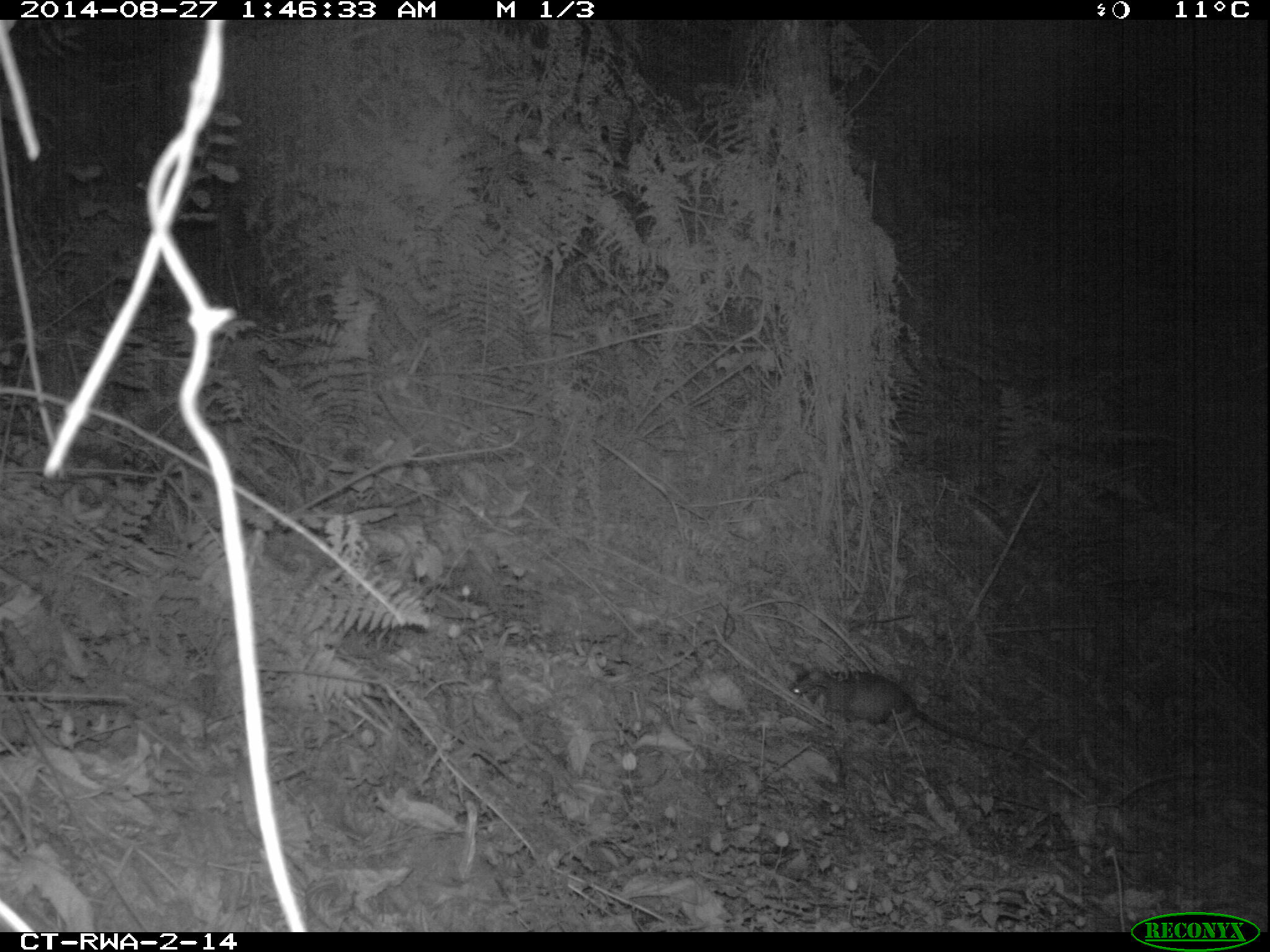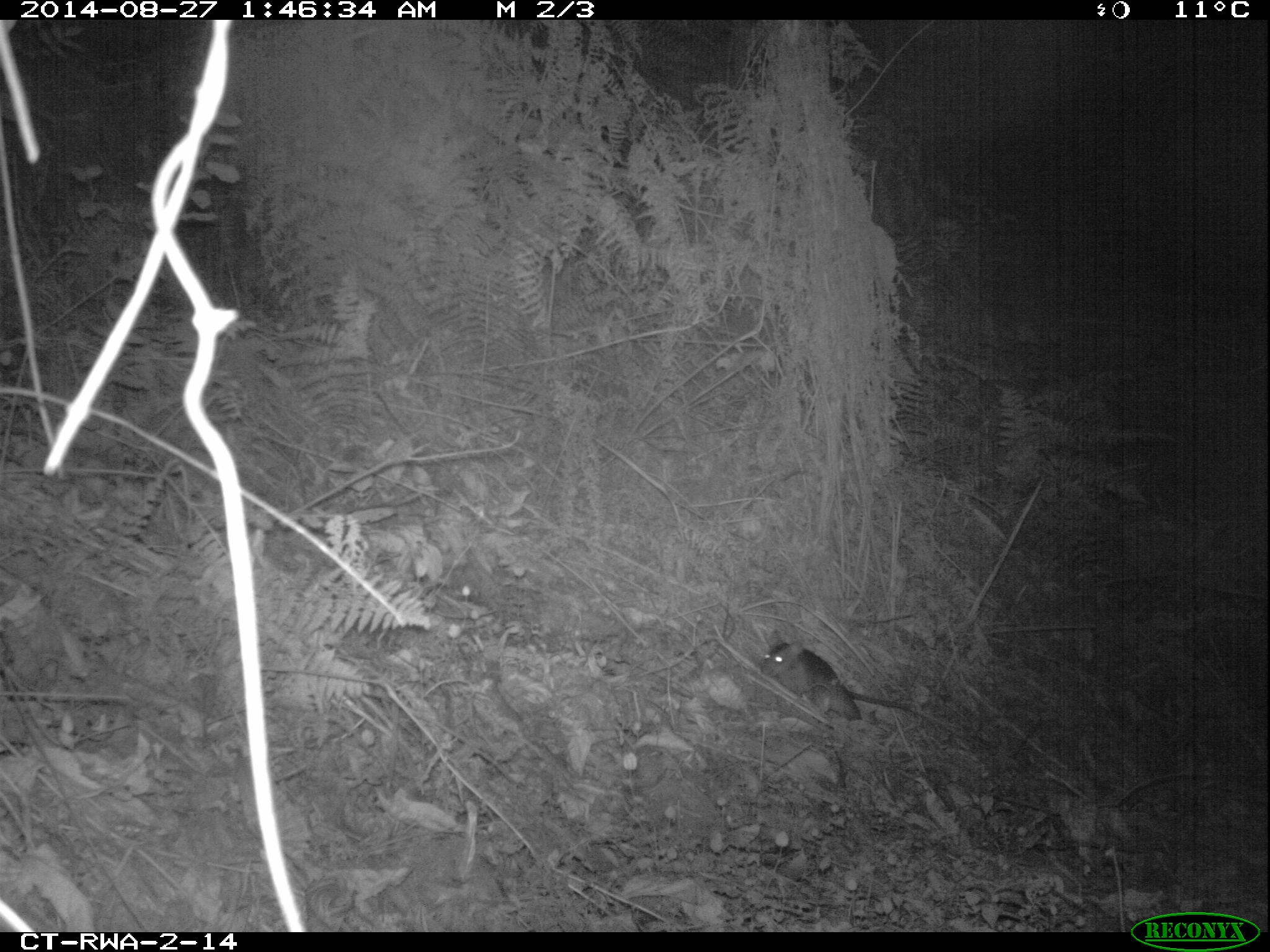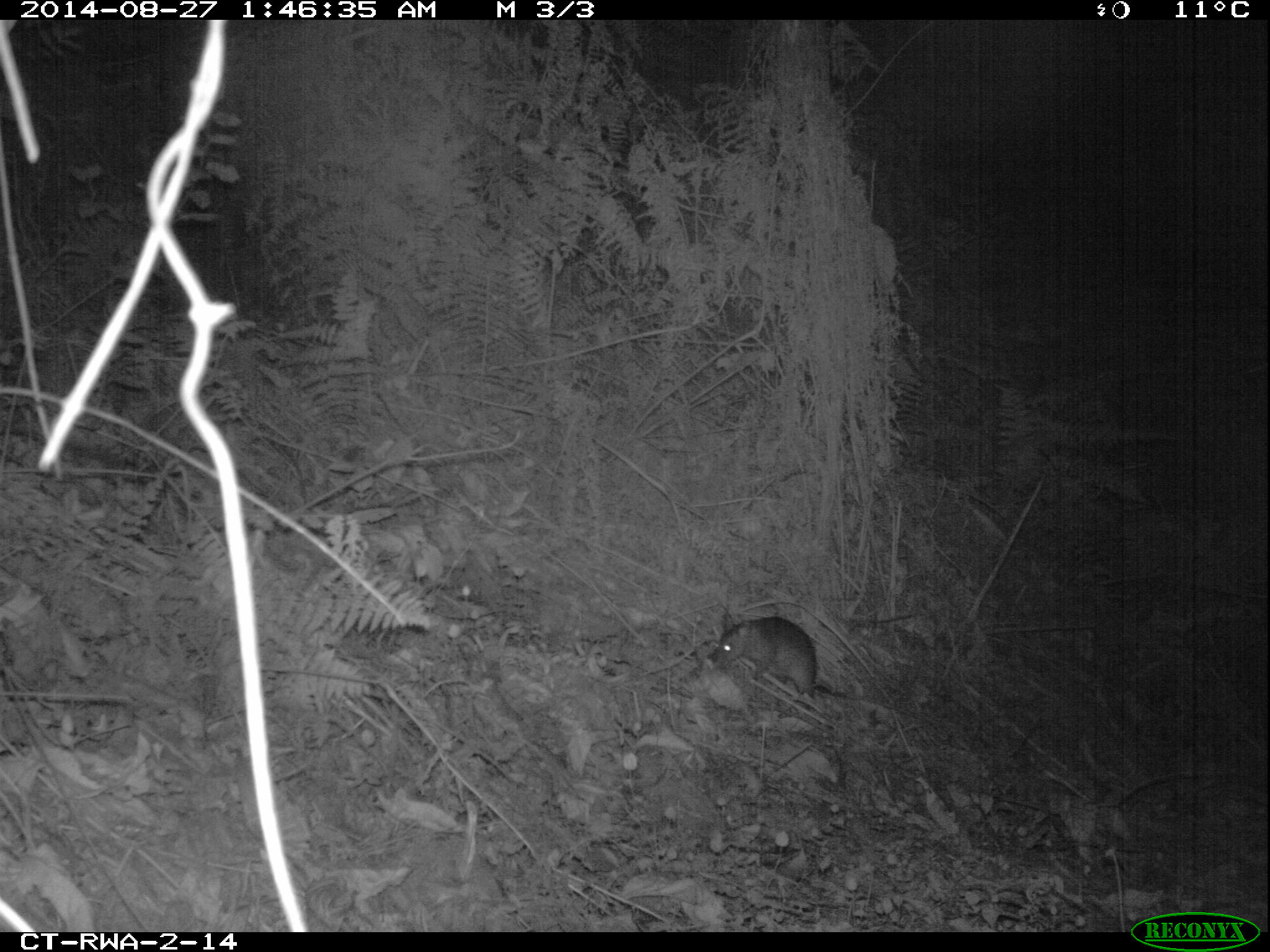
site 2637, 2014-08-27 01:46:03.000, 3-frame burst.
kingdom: Animalia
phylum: Chordata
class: Mammalia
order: Rodentia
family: Nesomyidae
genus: Cricetomys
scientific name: Cricetomys gambianus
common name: african giant pouched rat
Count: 1.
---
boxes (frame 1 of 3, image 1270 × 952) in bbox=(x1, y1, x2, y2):
cricetomys gambianus: bbox=(790, 663, 1046, 766)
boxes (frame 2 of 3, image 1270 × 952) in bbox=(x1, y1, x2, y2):
cricetomys gambianus: bbox=(759, 637, 918, 721)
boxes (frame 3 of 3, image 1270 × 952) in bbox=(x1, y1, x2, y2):
cricetomys gambianus: bbox=(703, 603, 854, 708)